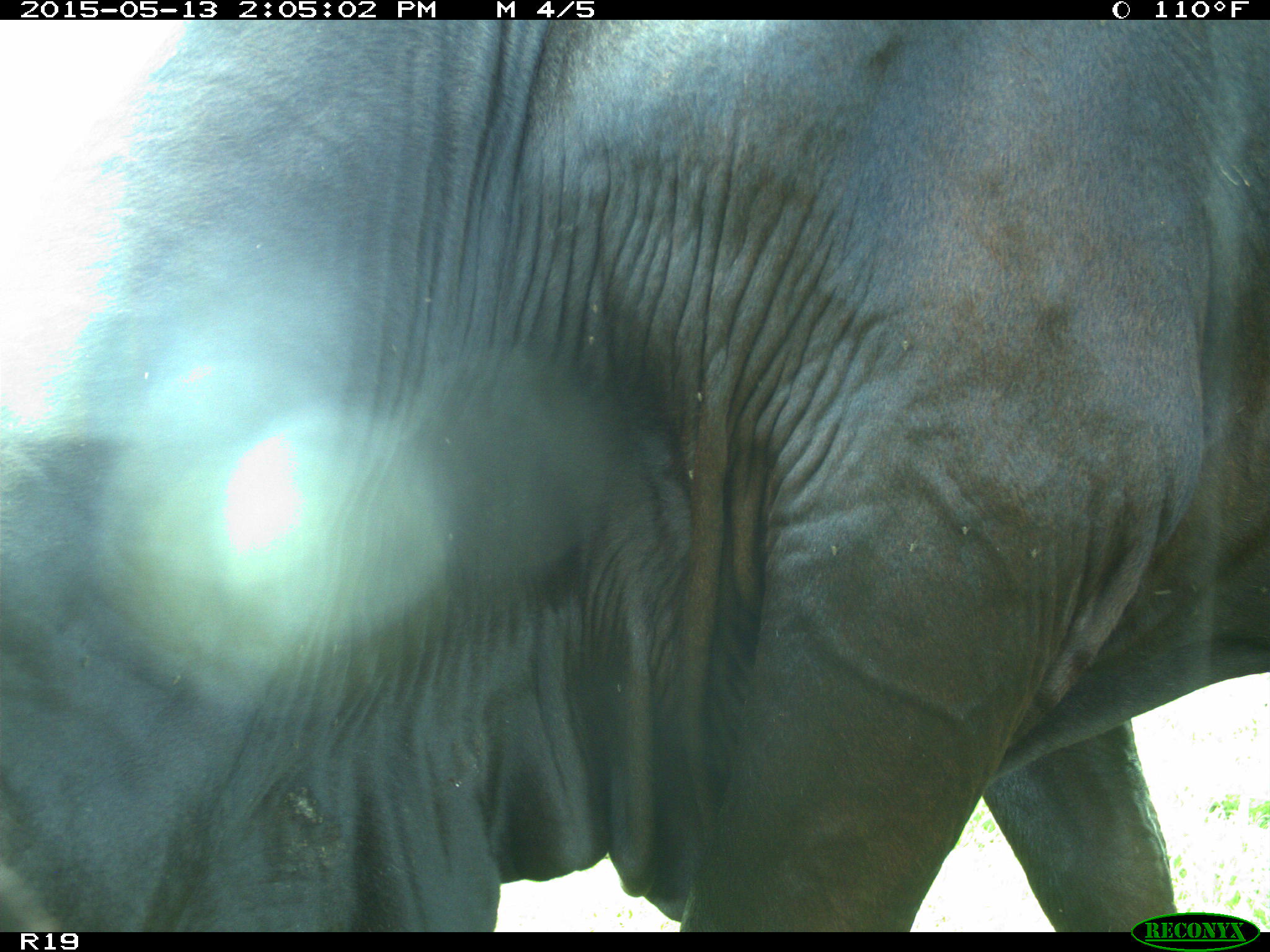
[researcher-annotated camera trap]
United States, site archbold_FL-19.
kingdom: Animalia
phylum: Chordata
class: Mammalia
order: Artiodactyla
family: Bovidae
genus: Bos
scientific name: Bos taurus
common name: domestic cow